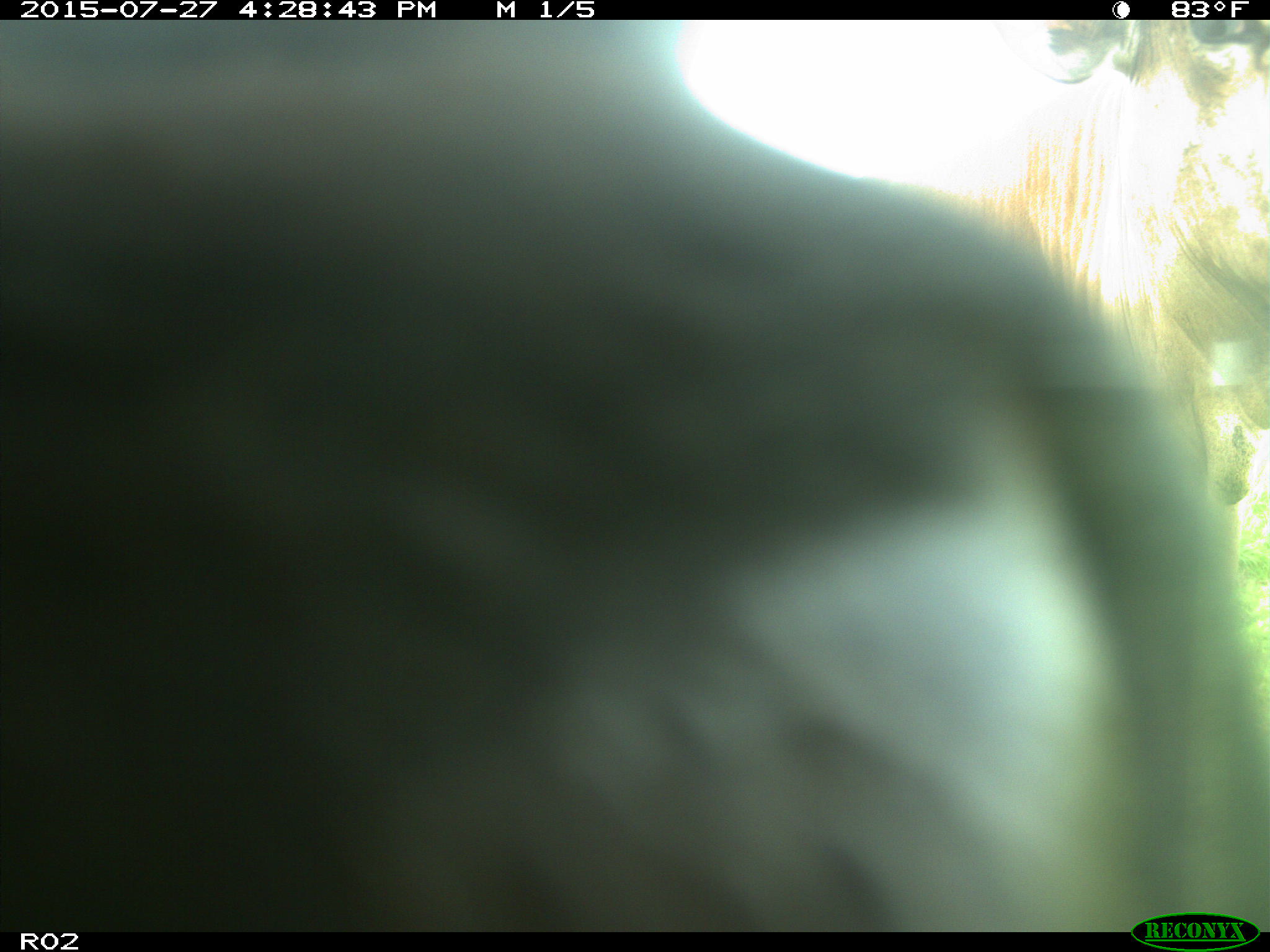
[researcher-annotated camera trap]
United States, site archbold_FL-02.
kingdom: Animalia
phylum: Chordata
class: Mammalia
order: Artiodactyla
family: Bovidae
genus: Bos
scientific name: Bos taurus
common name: domestic cow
Bos taurus (domestic cow).